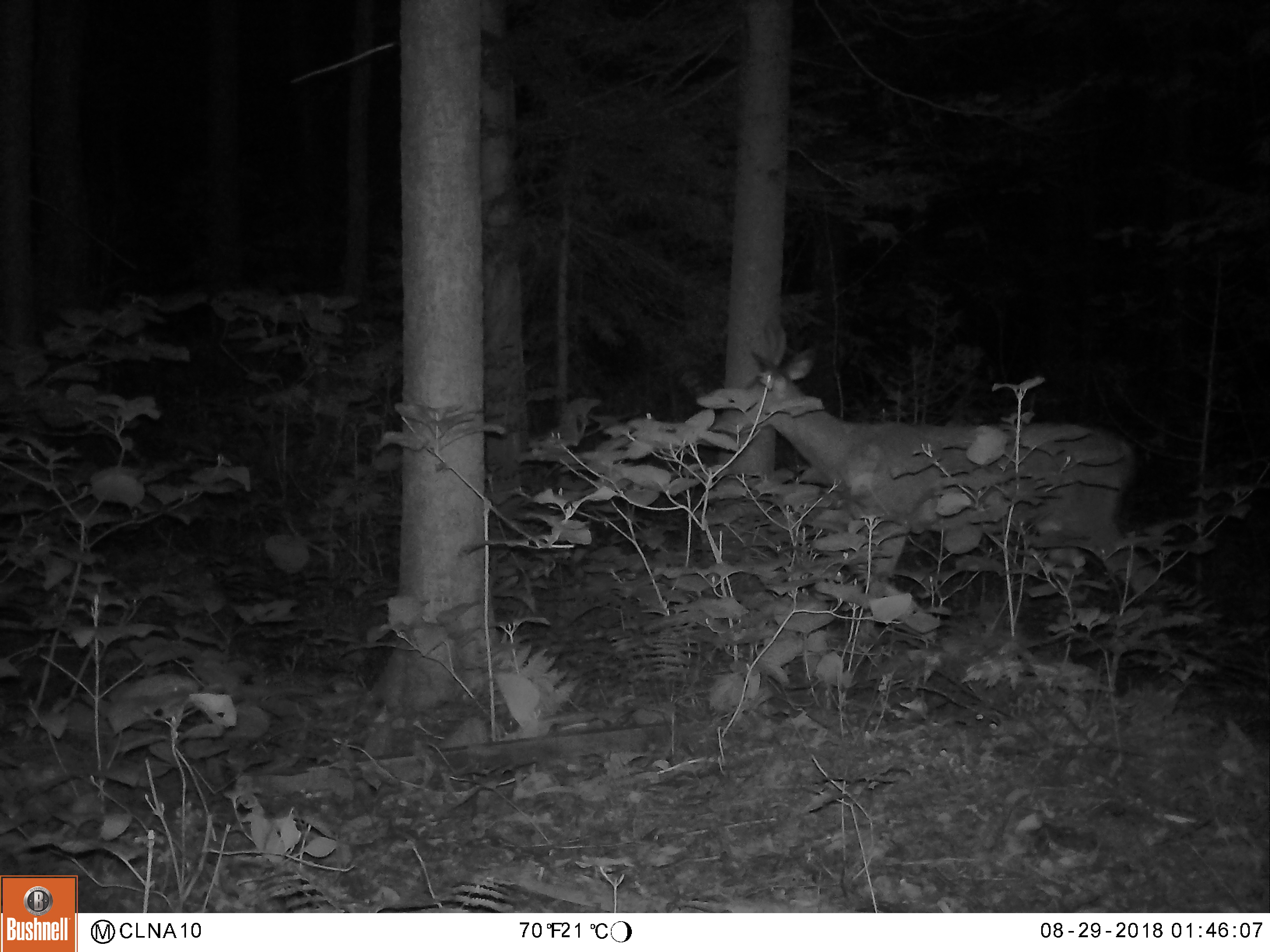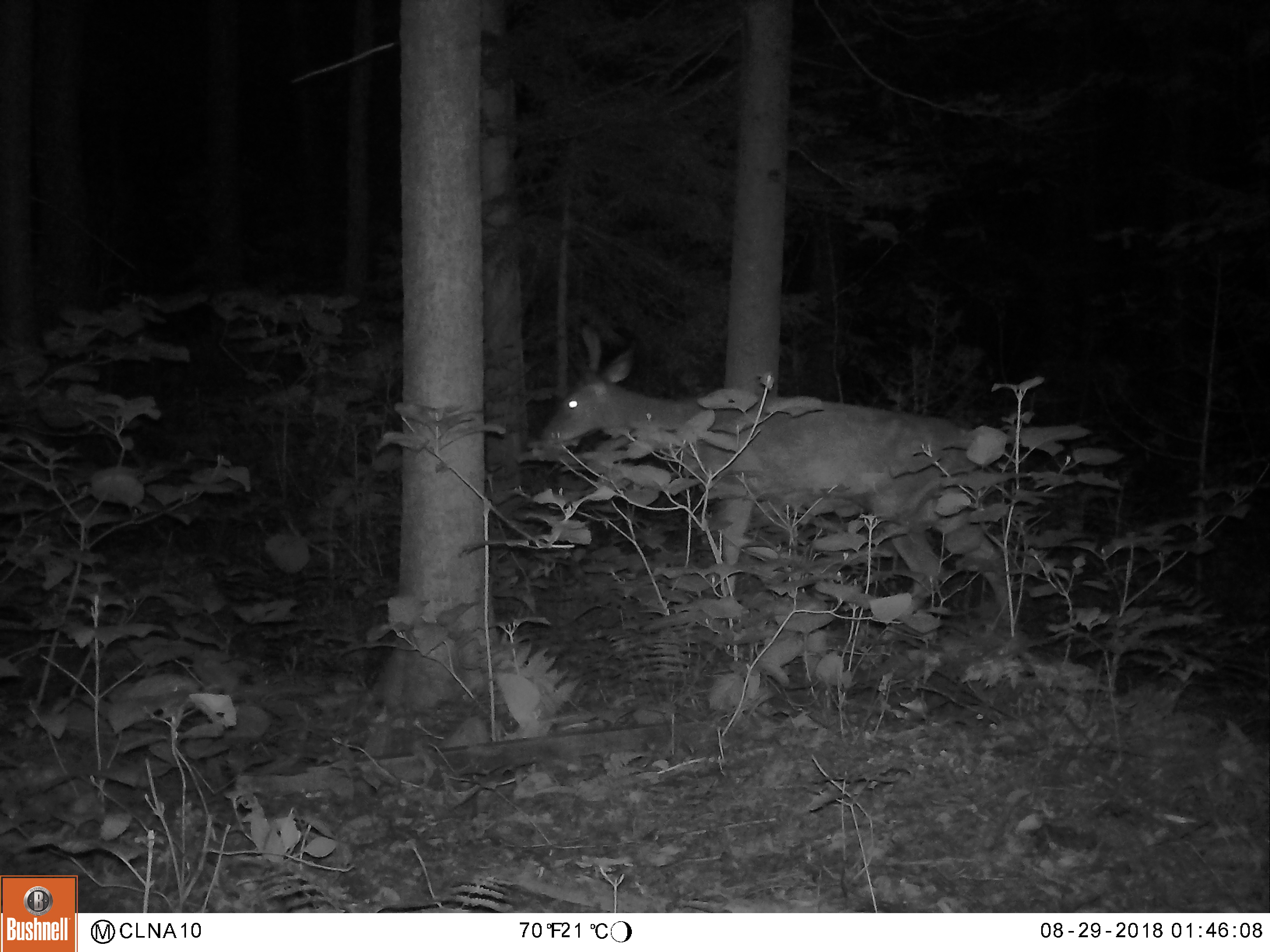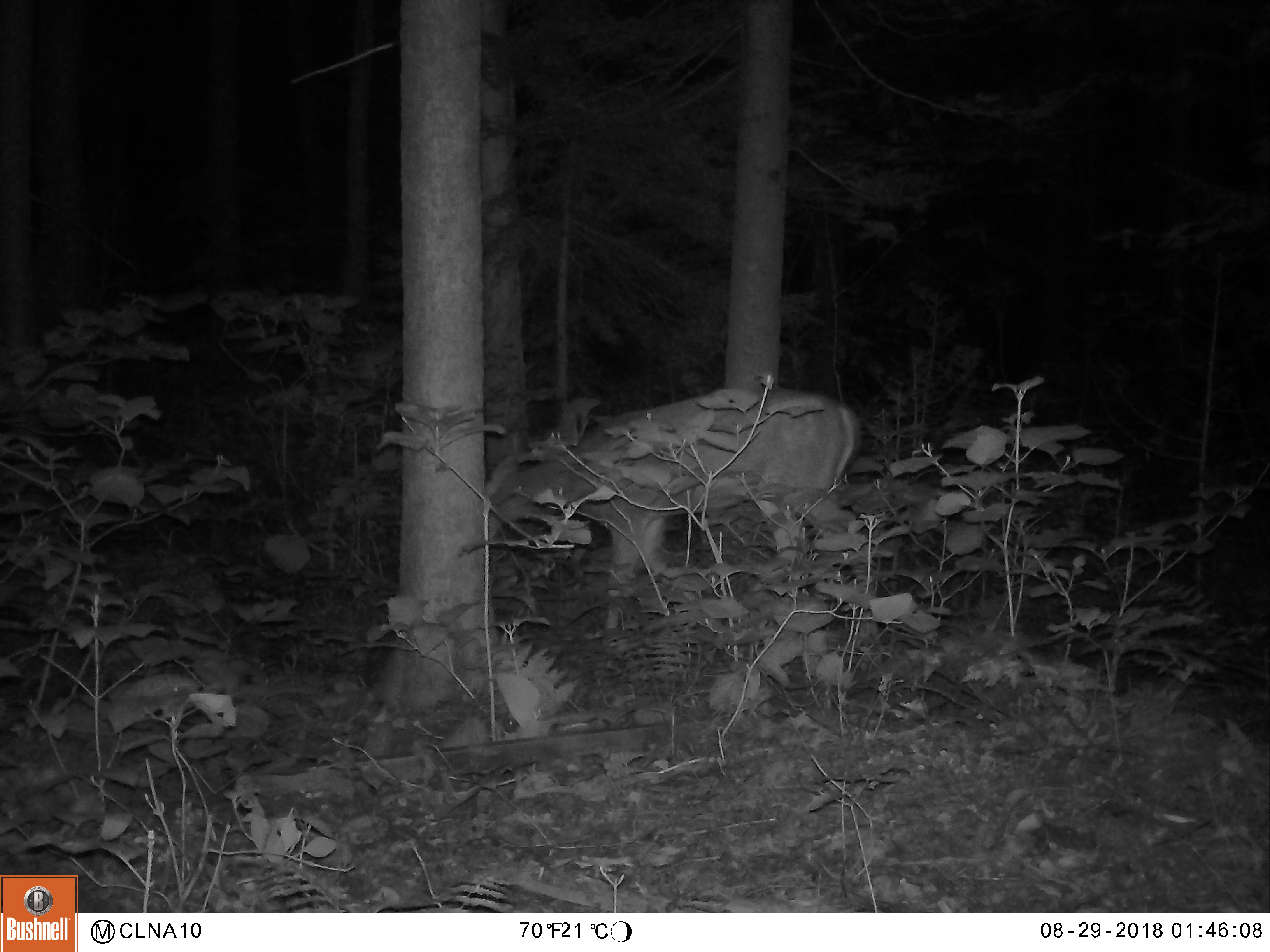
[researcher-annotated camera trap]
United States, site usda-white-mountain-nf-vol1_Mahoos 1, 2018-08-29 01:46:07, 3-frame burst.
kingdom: Animalia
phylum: Chordata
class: Mammalia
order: Artiodactyla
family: Cervidae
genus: Odocoileus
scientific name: Odocoileus virginianus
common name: white-tailed deer